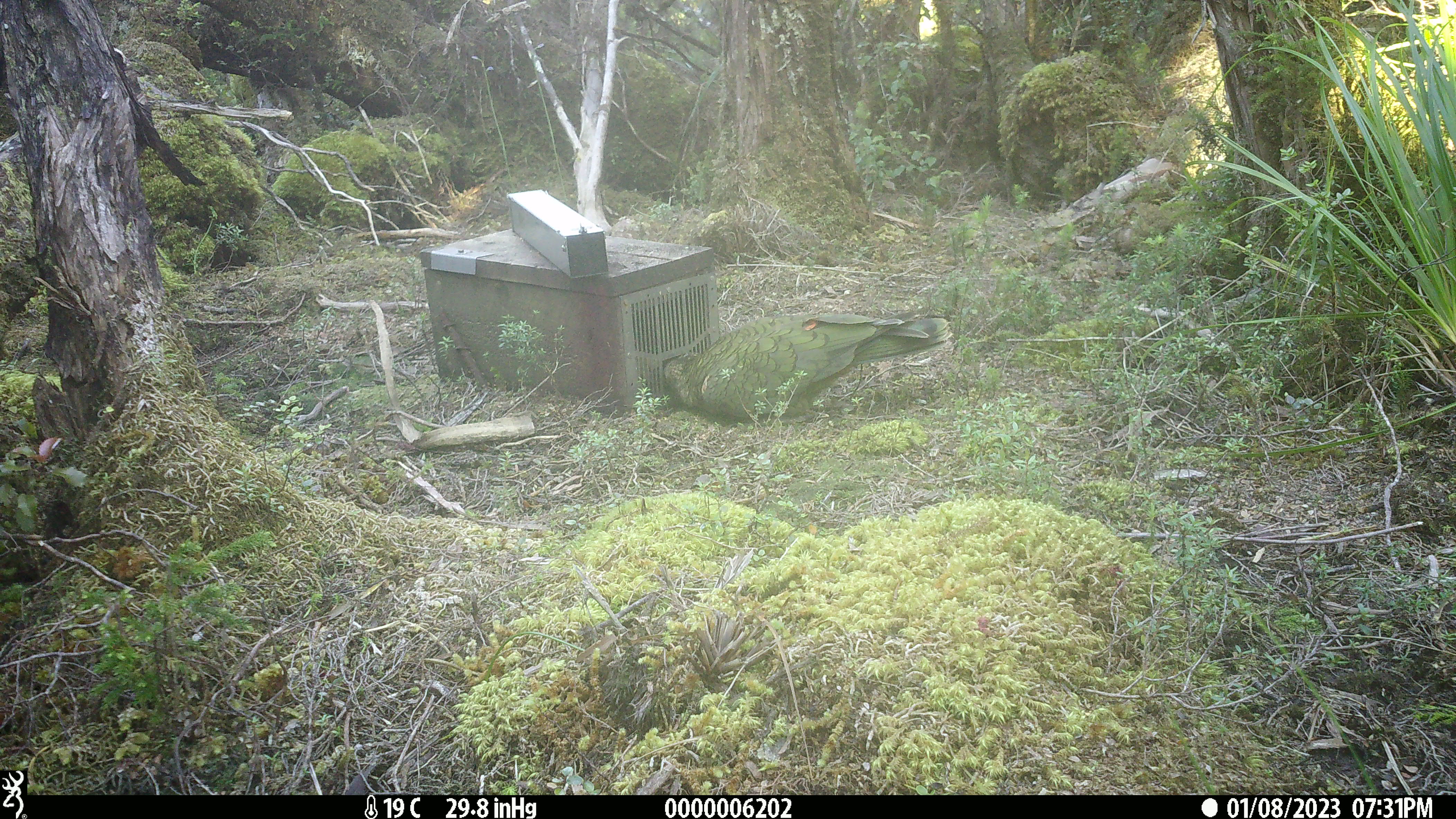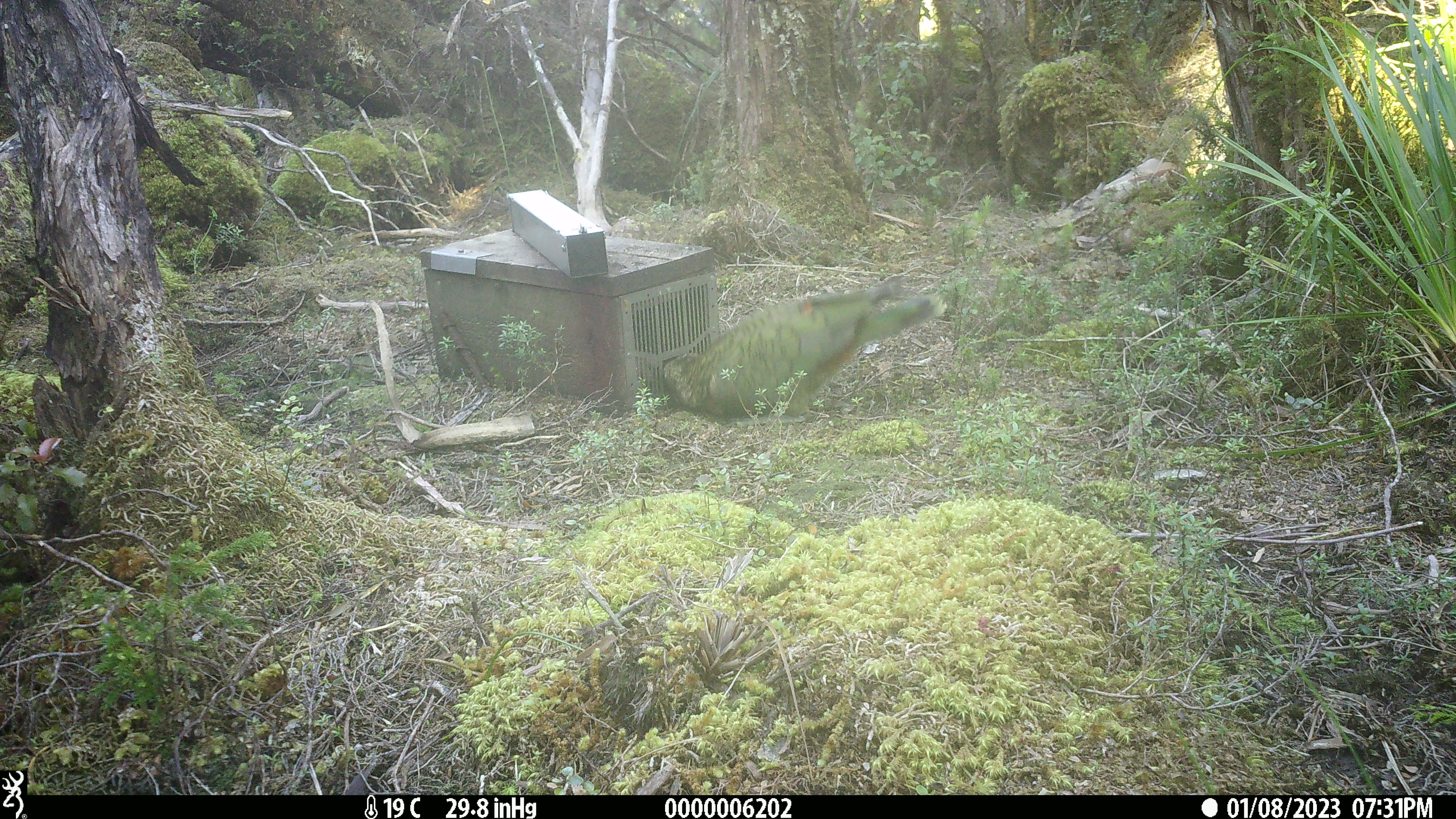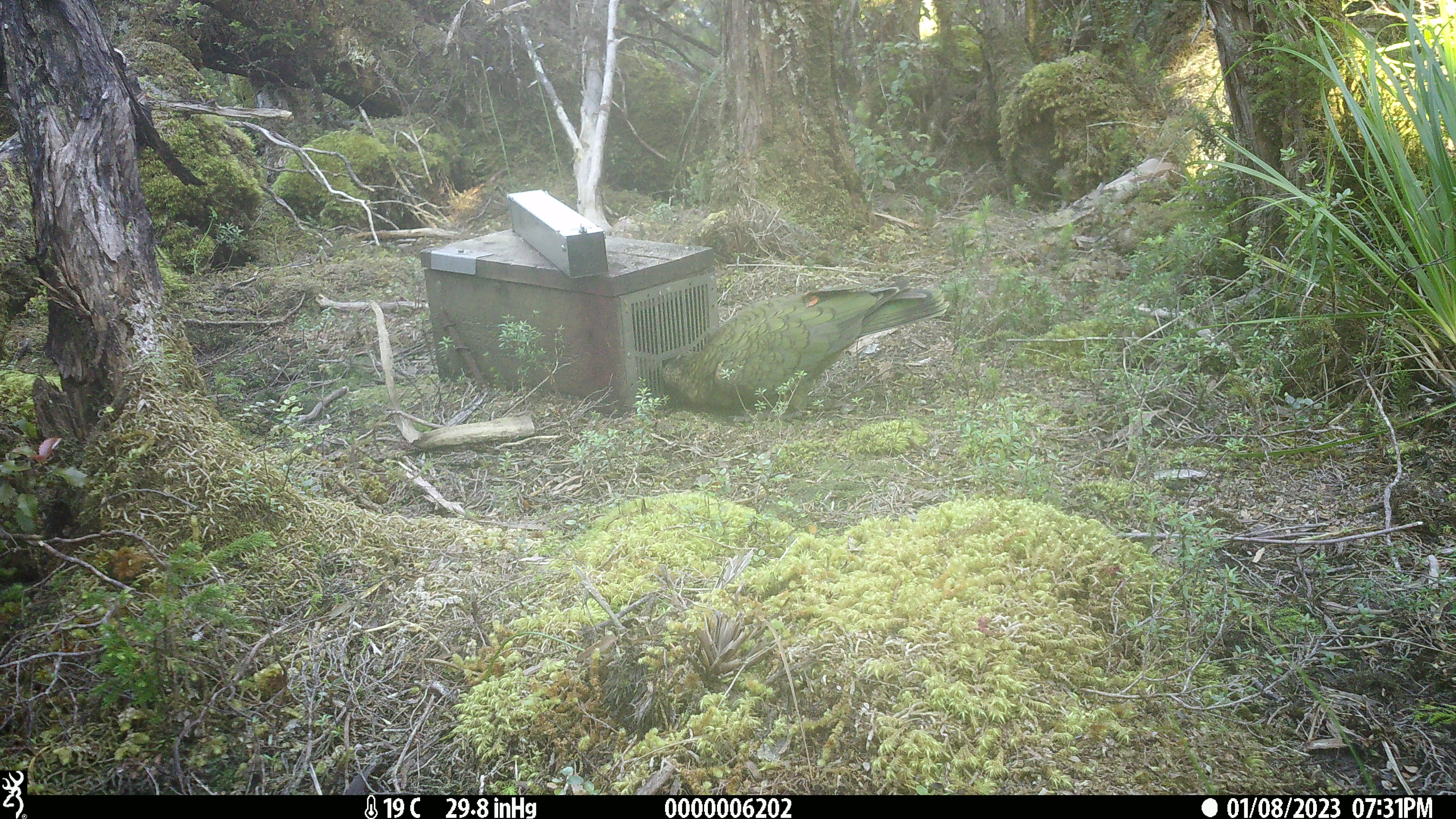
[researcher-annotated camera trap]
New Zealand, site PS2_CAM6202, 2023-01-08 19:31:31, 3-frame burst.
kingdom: Animalia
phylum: Chordata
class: Aves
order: Psittaciformes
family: Strigopidae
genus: Nestor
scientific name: Nestor notabilis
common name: kea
Kea (Nestor notabilis).